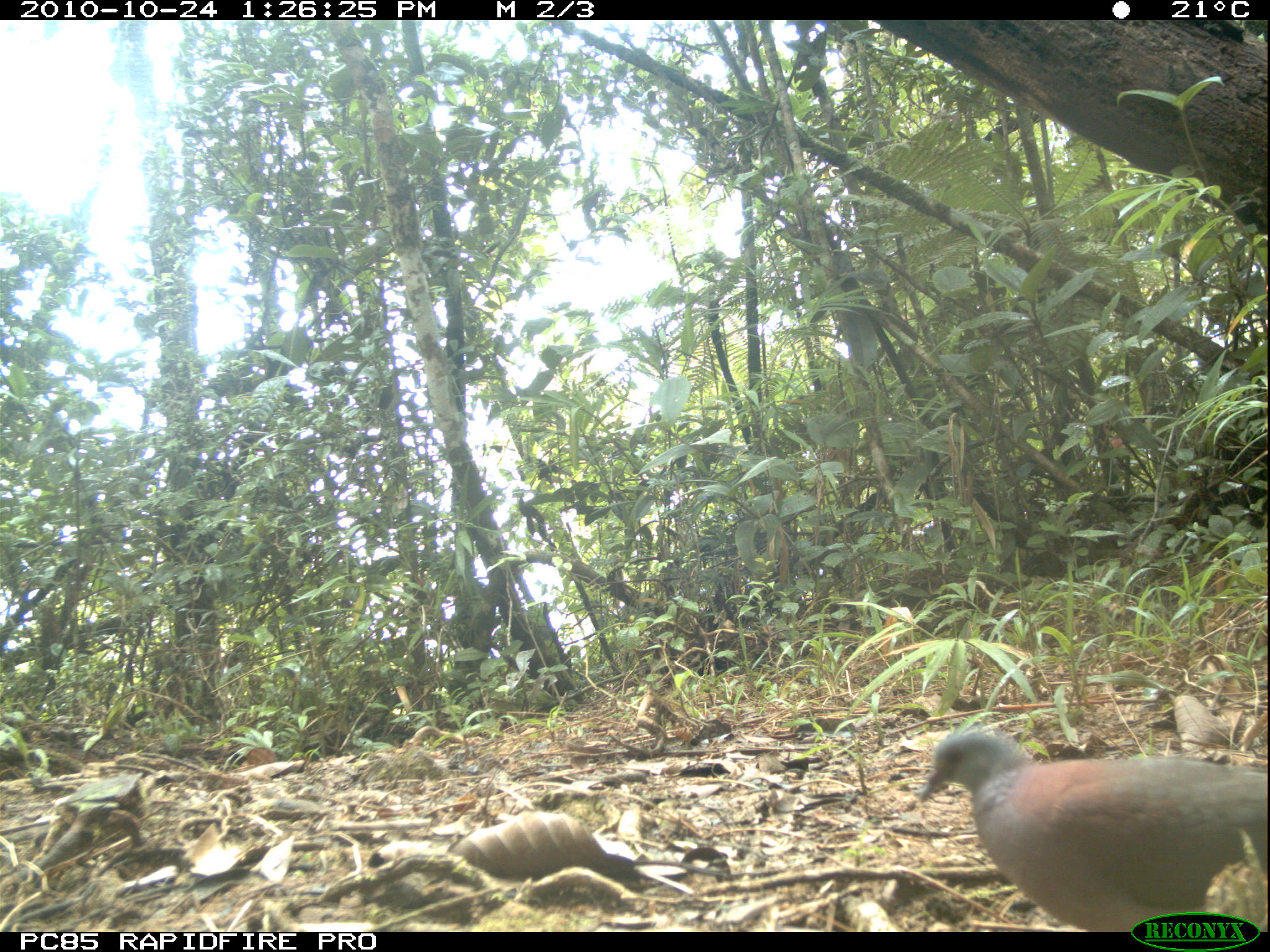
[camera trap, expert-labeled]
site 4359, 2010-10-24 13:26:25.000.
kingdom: Animalia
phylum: Chordata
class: Aves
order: Columbiformes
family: Columbidae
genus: Streptopelia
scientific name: Streptopelia picturata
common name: malagasy turtle dove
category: nesoenas picturata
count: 1